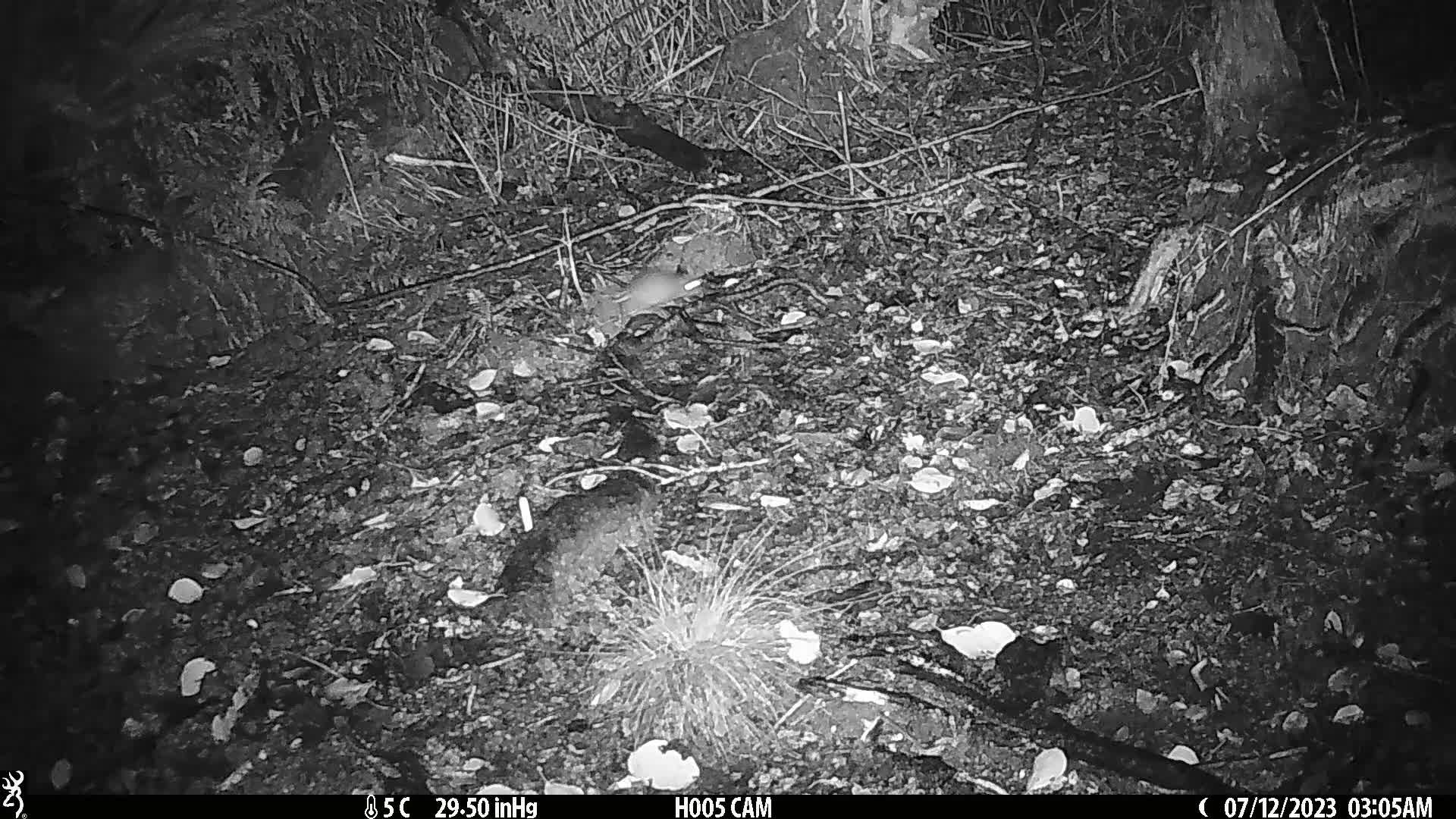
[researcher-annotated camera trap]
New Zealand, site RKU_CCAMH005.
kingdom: Animalia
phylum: Chordata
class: Mammalia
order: Rodentia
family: Muridae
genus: Rattus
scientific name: Rattus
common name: rat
Rat (Rattus).